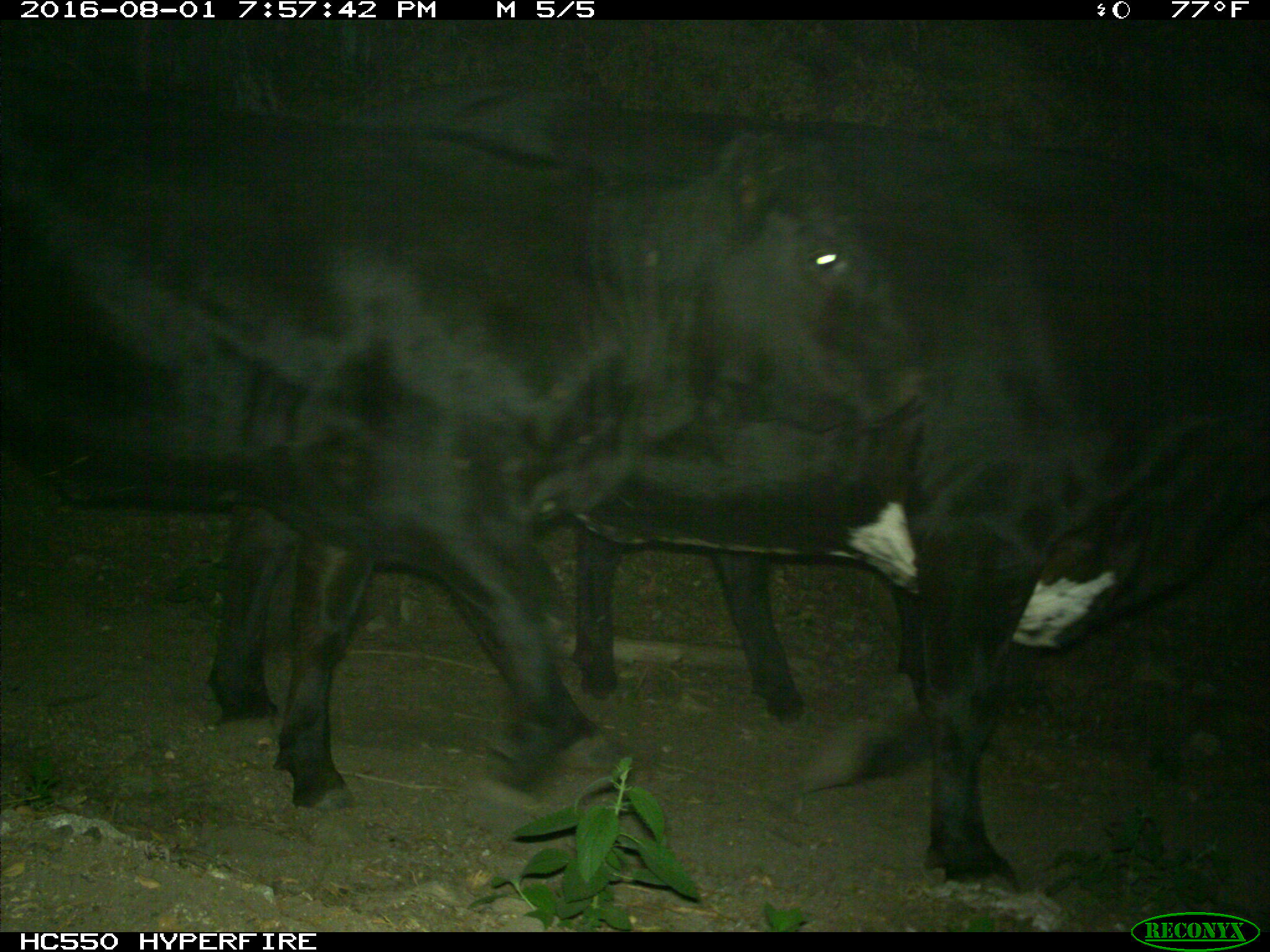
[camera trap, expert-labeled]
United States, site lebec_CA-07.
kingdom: Animalia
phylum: Chordata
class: Mammalia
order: Artiodactyla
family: Bovidae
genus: Bos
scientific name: Bos taurus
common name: domestic cow